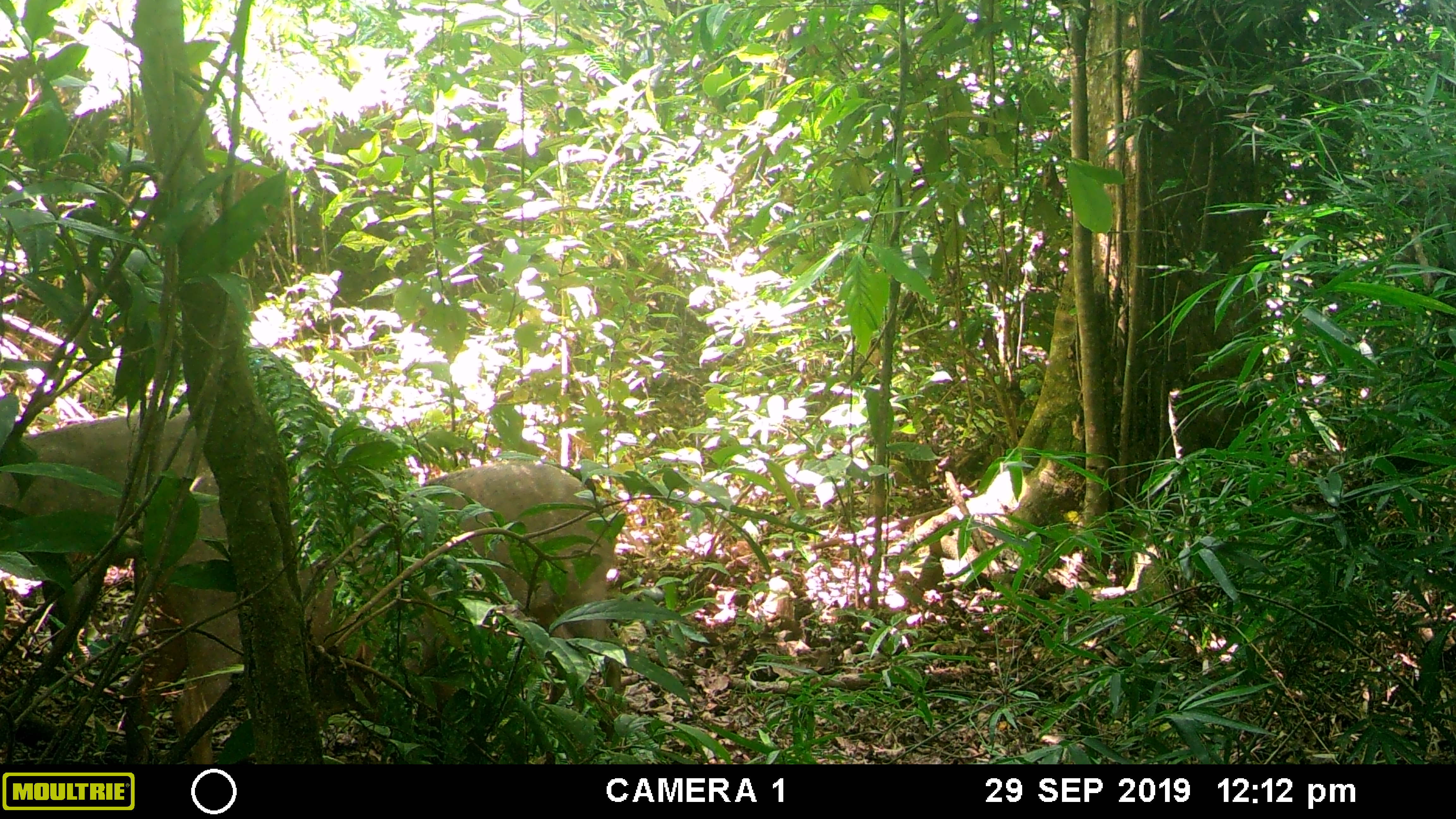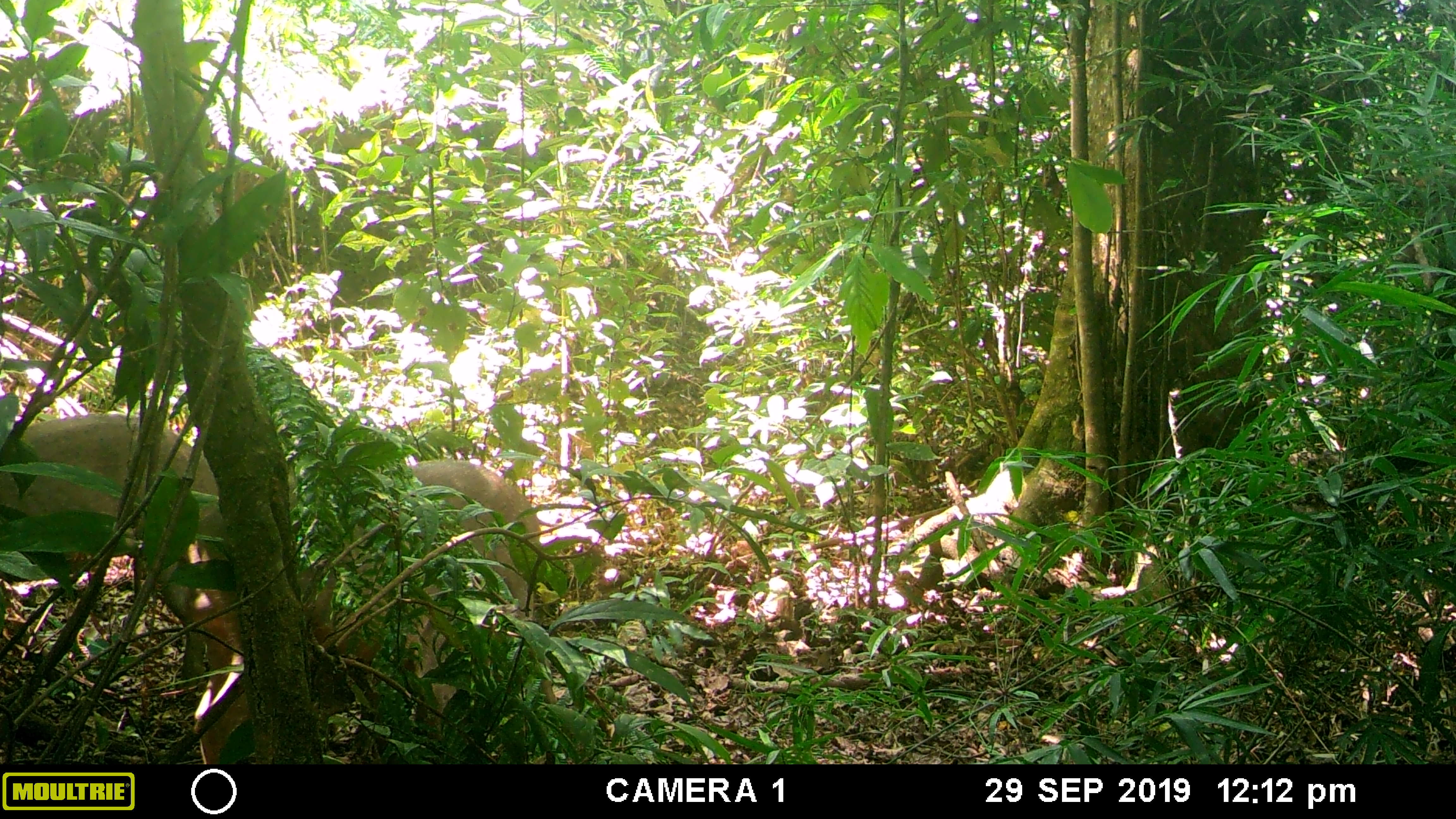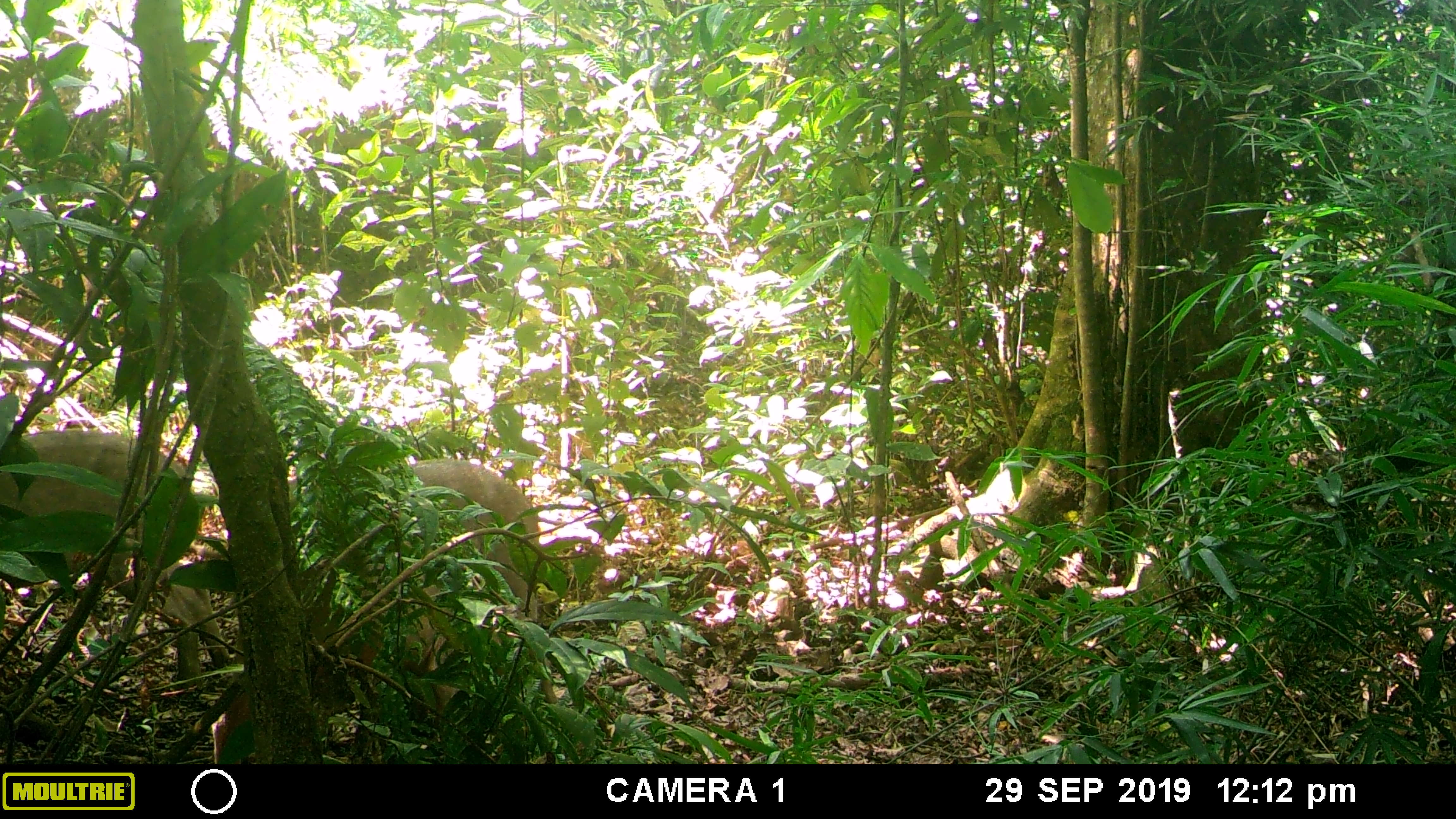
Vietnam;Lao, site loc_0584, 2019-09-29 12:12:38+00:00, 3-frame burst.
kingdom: Animalia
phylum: Chordata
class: Mammalia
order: Artiodactyla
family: Suidae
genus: Sus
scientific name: Sus scrofa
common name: eurasian wild pig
Eurasian wild pig (Sus scrofa). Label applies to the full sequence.